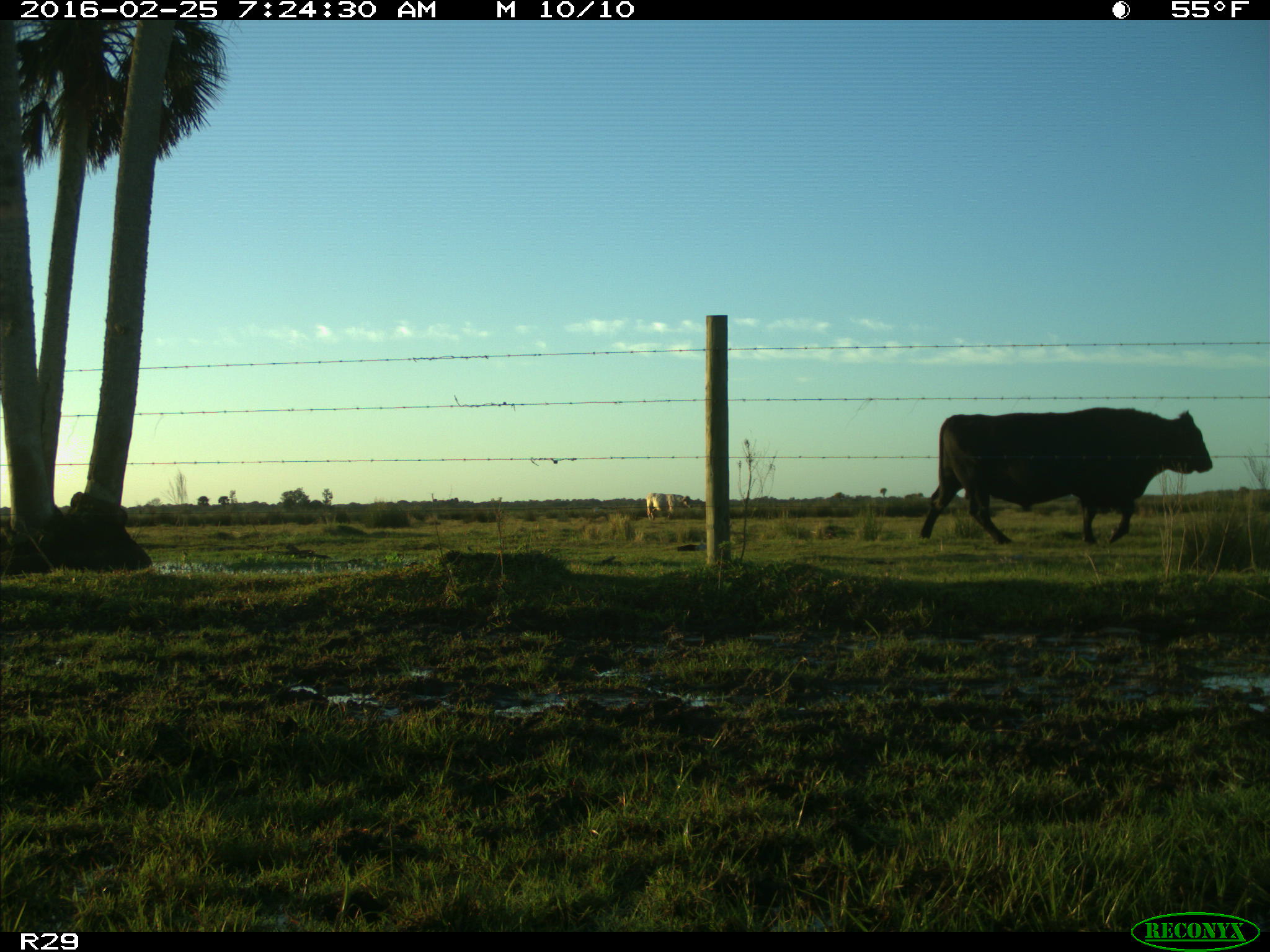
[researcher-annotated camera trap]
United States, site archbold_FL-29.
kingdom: Animalia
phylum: Chordata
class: Mammalia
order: Artiodactyla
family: Bovidae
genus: Bos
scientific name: Bos taurus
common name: domestic cow